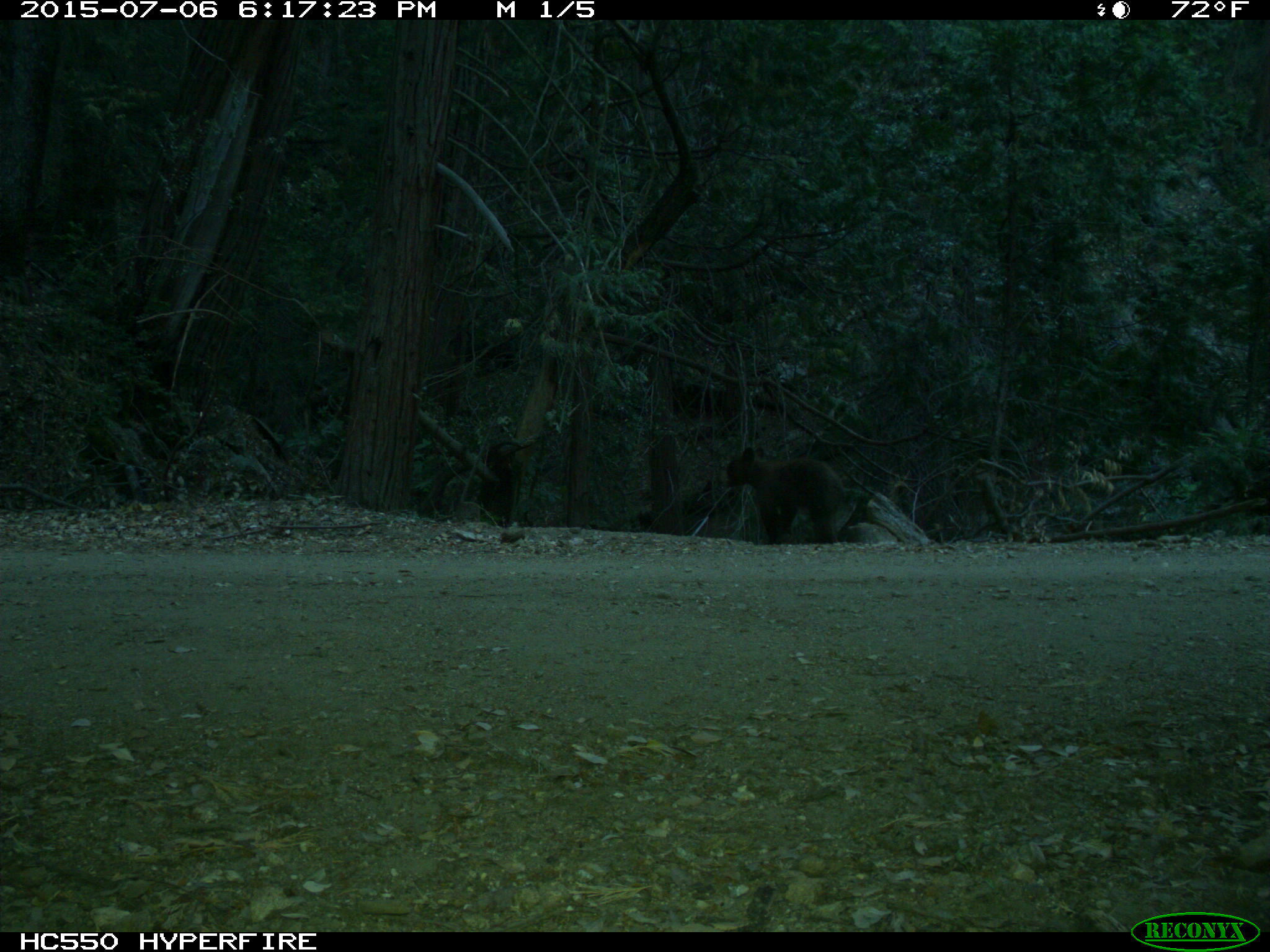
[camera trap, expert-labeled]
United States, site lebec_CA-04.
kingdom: Animalia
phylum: Chordata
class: Mammalia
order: Carnivora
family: Ursidae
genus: Ursus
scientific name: Ursus americanus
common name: american black bear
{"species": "Ursus americanus (american black bear)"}